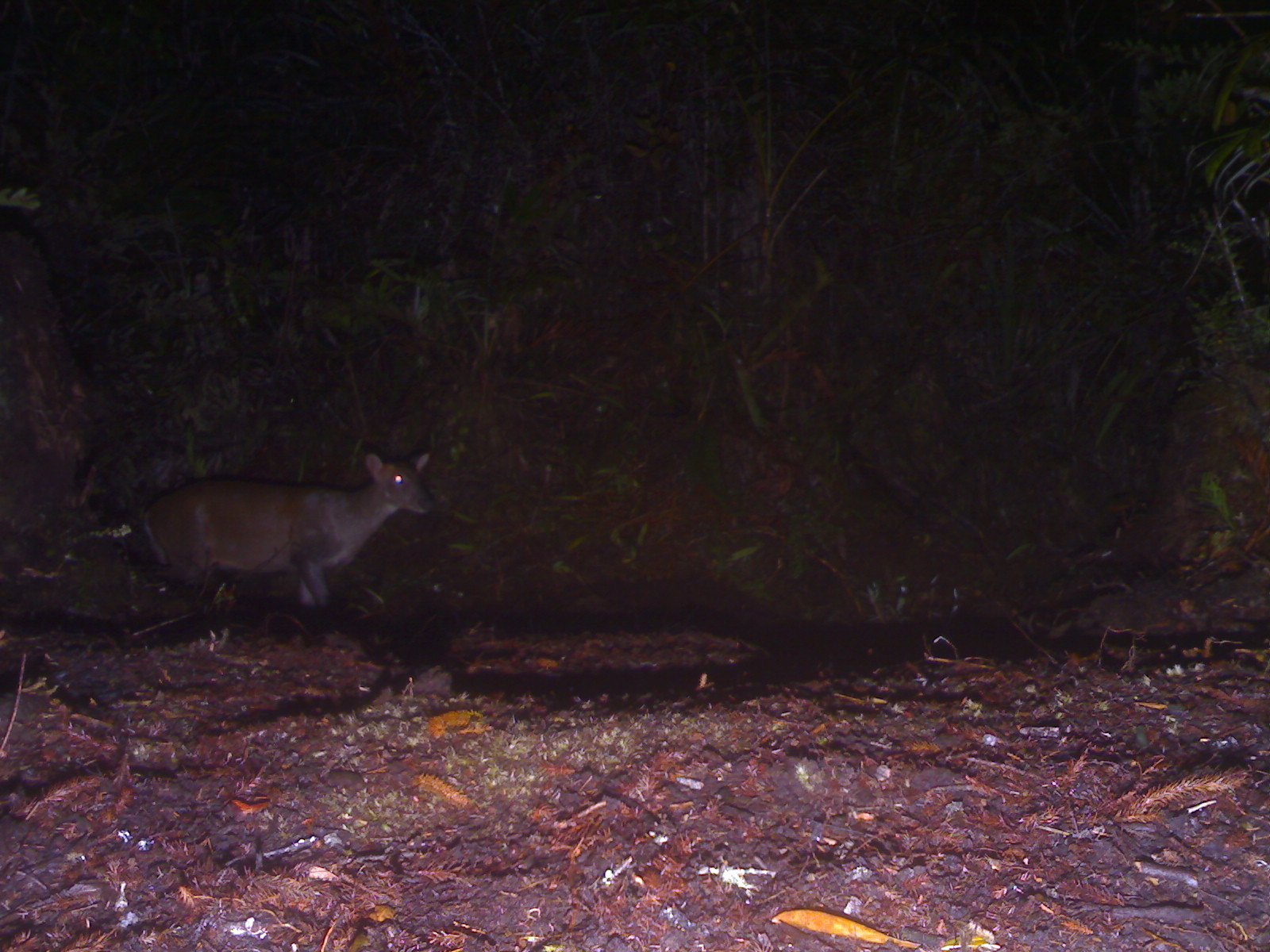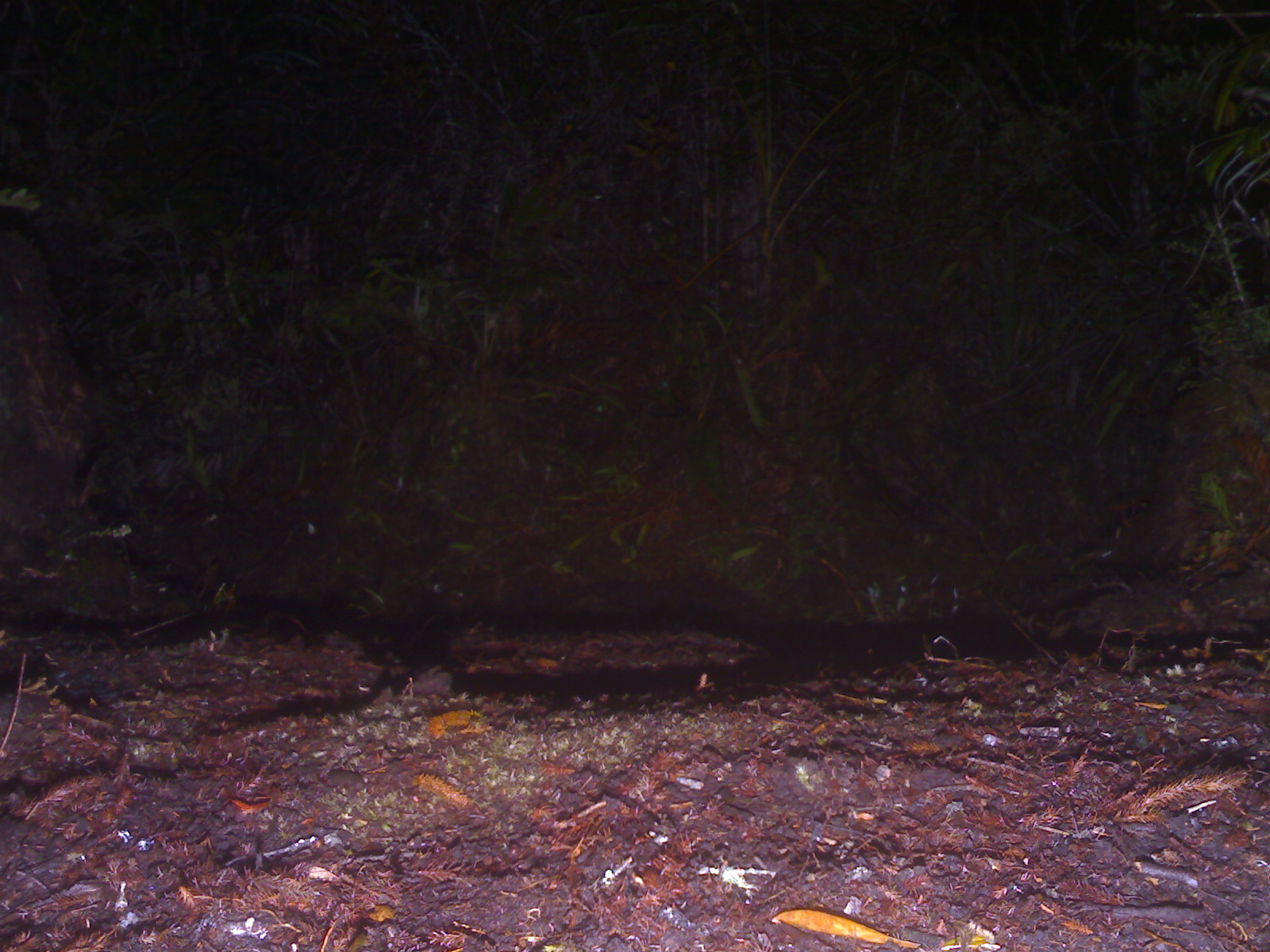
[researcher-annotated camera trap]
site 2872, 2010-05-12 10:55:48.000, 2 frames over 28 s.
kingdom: Animalia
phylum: Chordata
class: Mammalia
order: Artiodactyla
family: Cervidae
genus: Muntiacus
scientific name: Muntiacus muntjak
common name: southern red muntjac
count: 1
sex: female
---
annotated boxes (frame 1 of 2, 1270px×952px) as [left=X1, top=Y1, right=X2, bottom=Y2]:
muntiacus muntjak: [left=130, top=447, right=434, bottom=610]